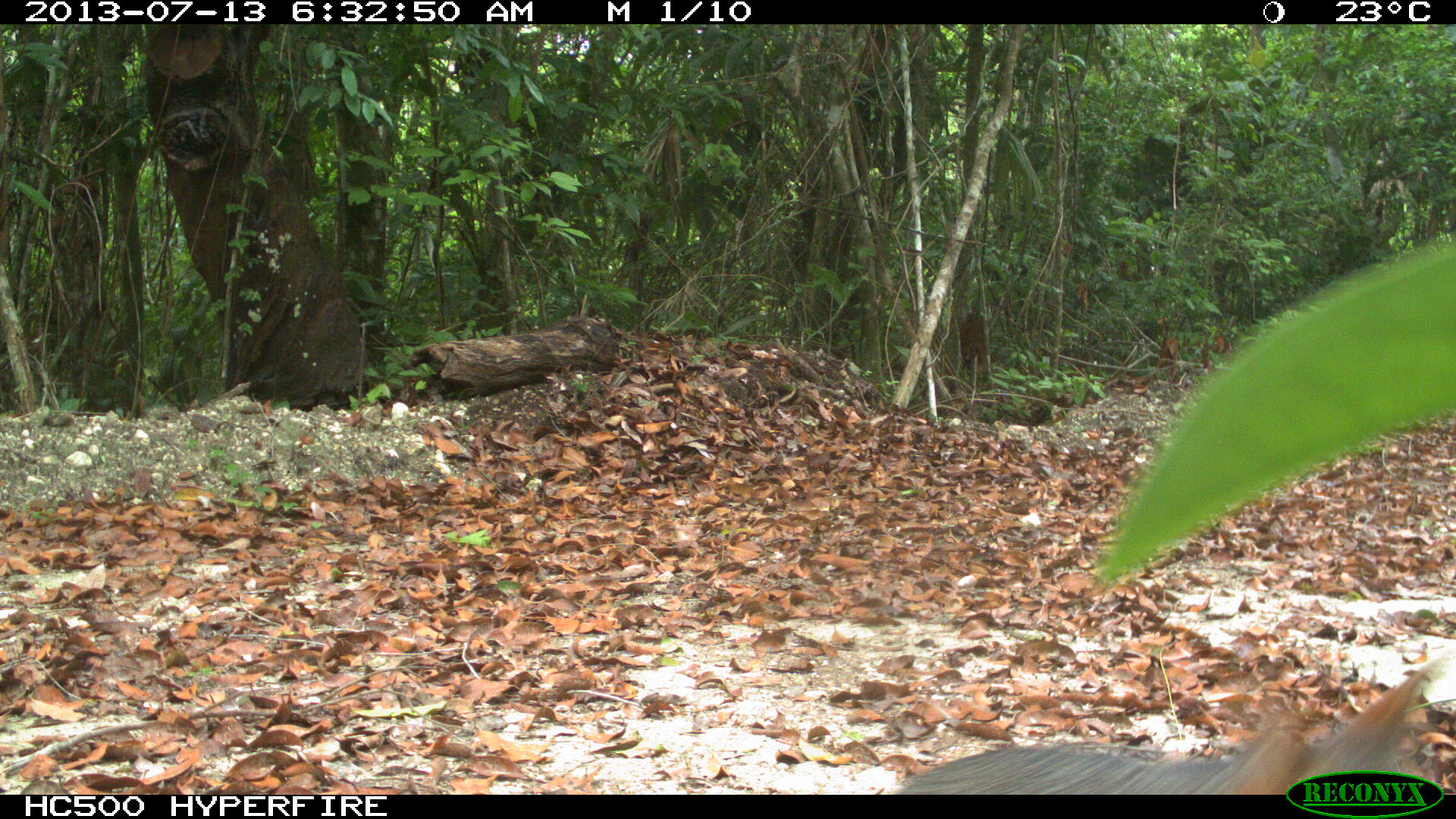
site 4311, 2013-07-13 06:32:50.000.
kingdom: Animalia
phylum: Chordata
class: Mammalia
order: Carnivora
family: Canidae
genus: Urocyon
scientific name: Urocyon cinereoargenteus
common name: gray fox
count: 1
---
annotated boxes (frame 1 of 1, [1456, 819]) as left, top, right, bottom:
urocyon cinereoargenteus: 900, 671, 1444, 794